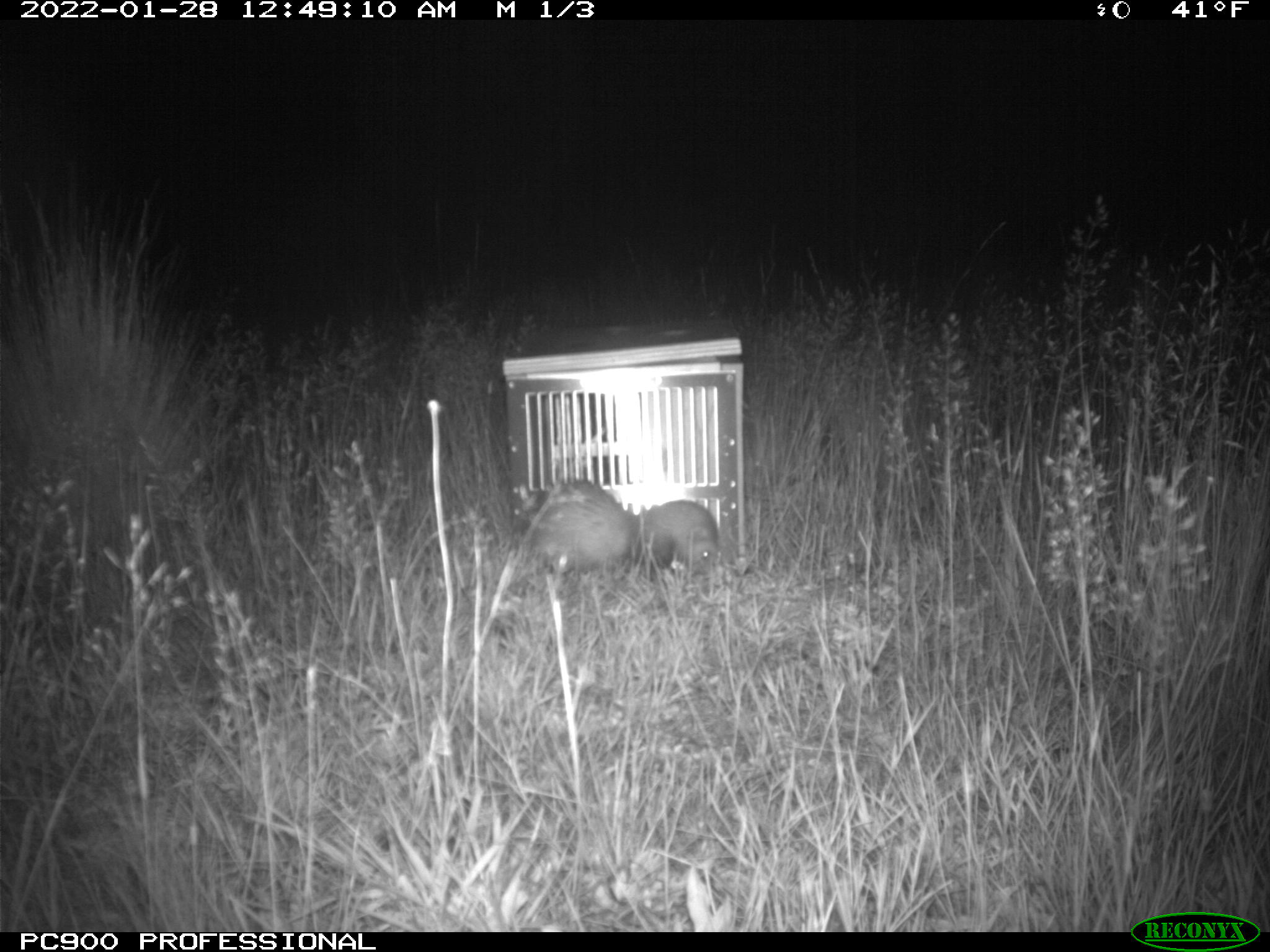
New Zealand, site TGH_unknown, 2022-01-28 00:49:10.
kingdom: Animalia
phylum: Chordata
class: Mammalia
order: Carnivora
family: Mustelidae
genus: Mustela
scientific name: Mustela furo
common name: ferret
Ferret (Mustela furo).